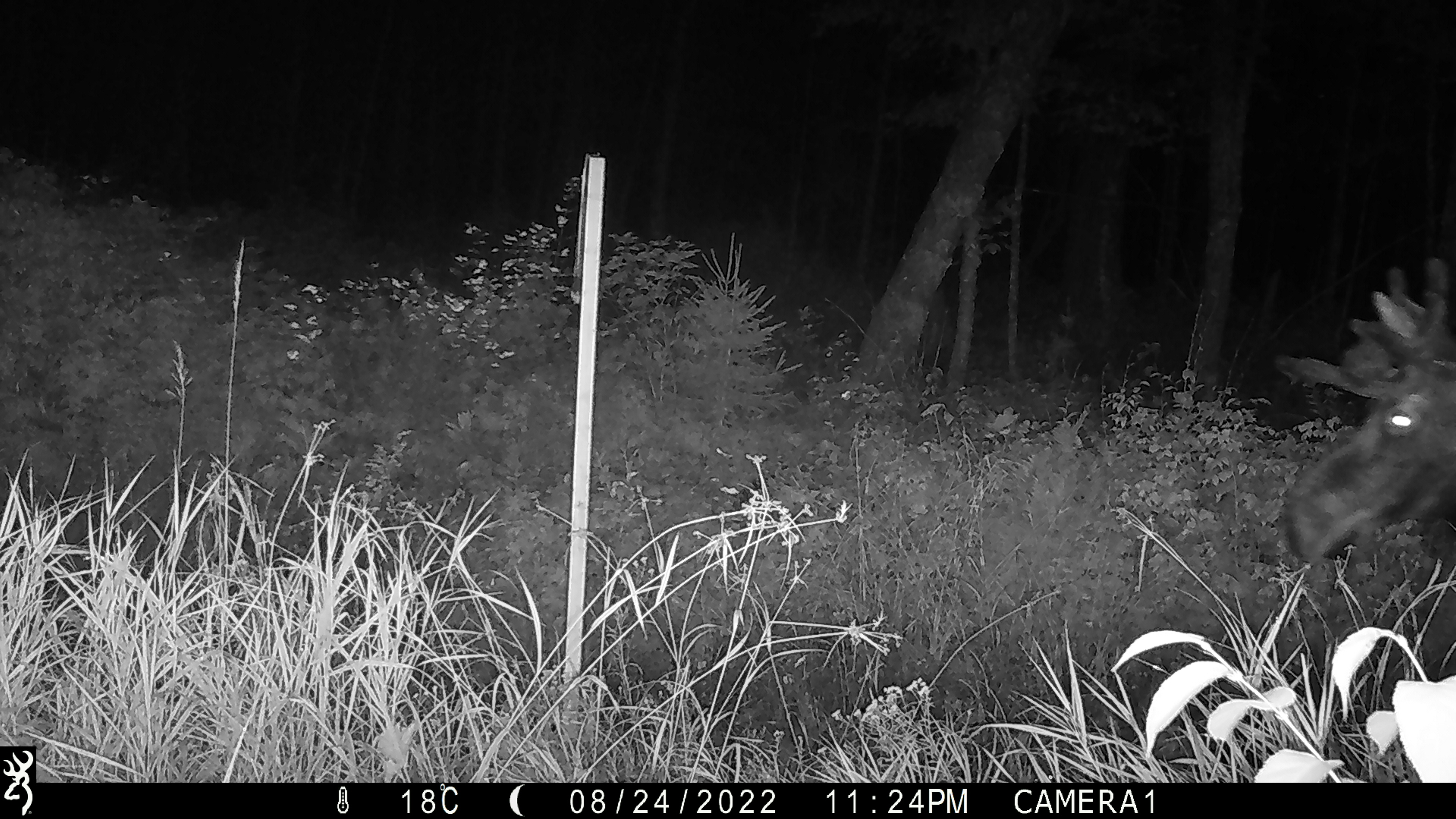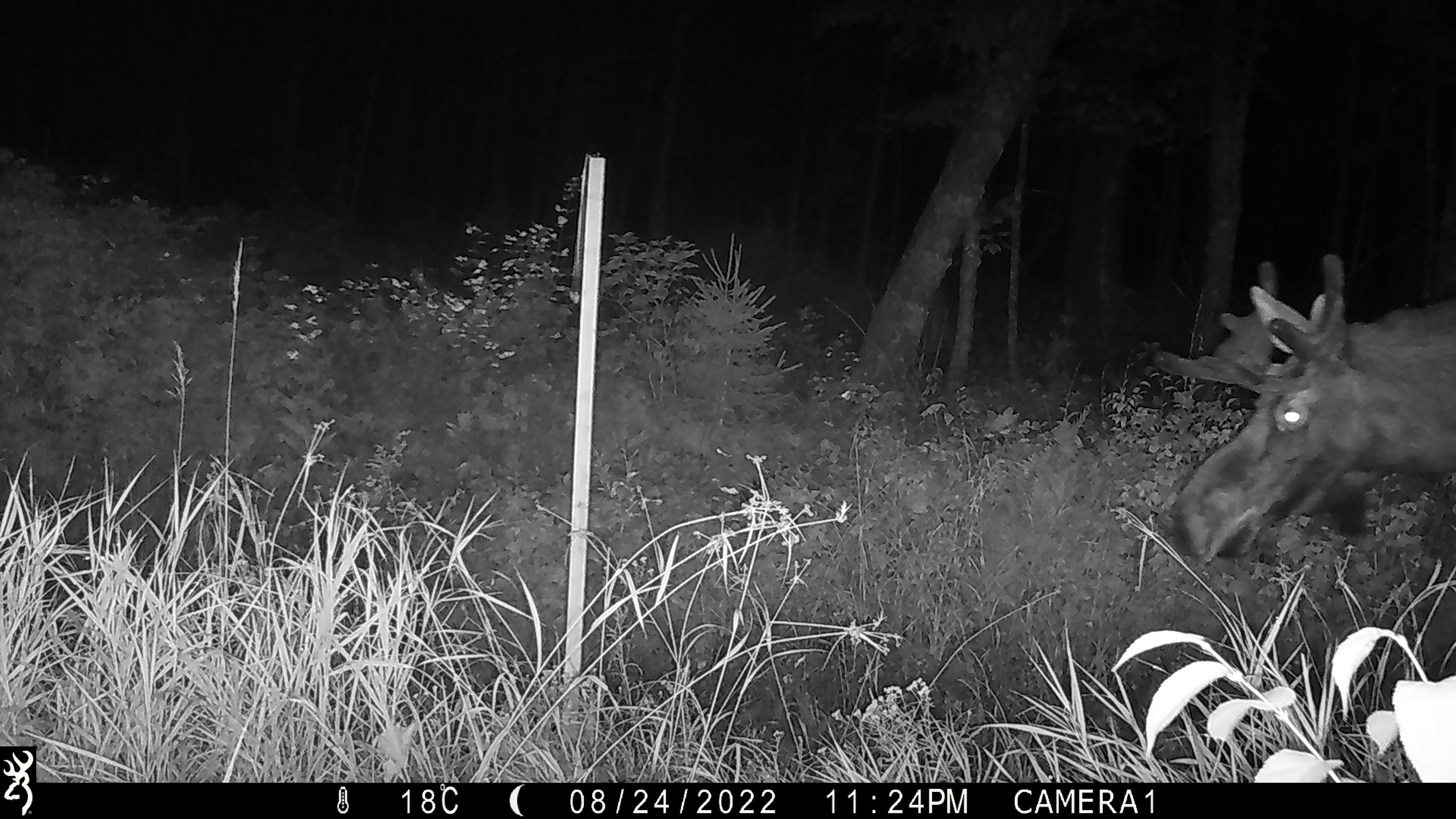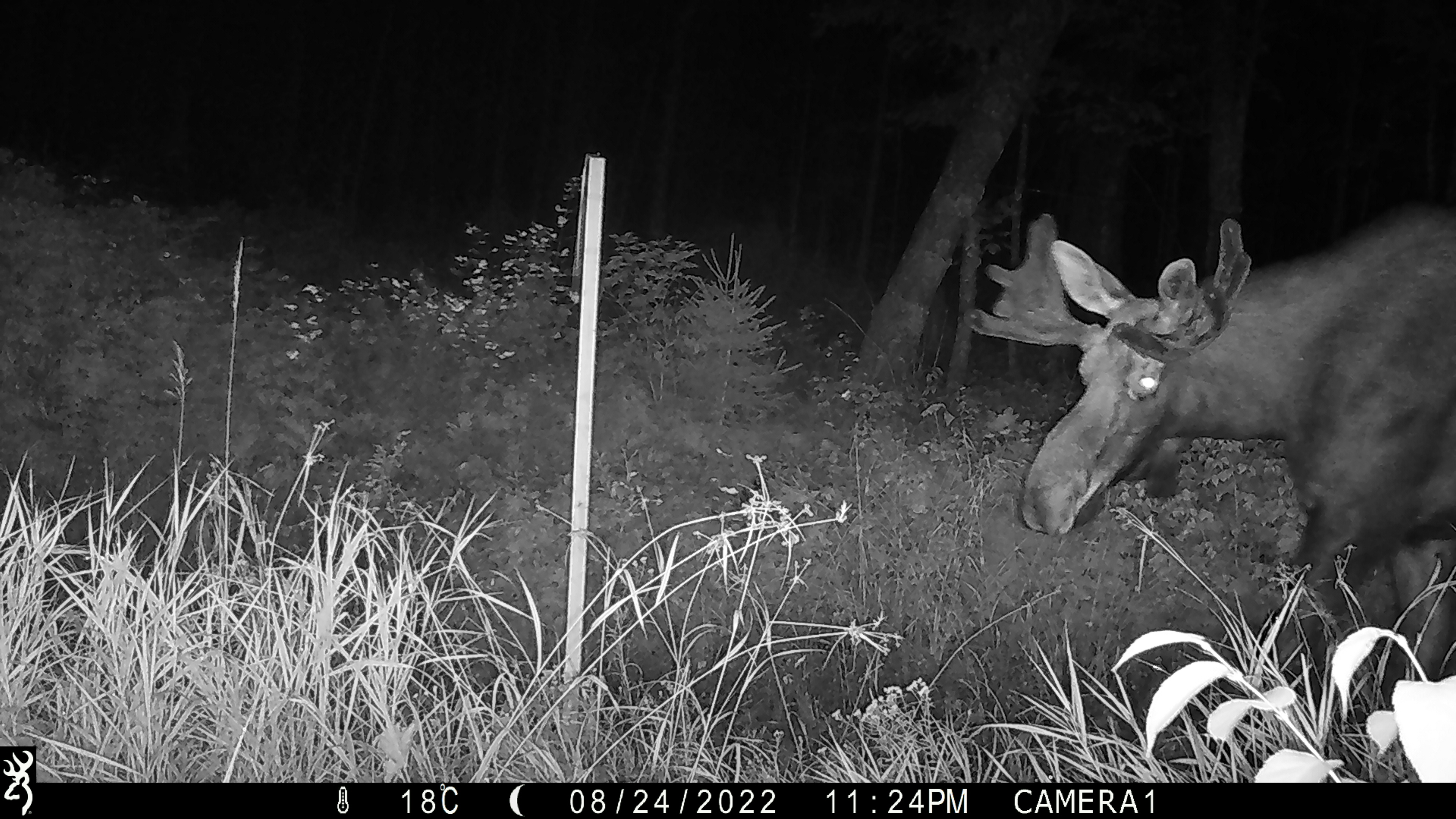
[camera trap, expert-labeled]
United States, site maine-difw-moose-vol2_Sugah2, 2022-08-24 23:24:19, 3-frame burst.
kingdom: Animalia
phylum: Chordata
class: Mammalia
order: Artiodactyla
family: Cervidae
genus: Alces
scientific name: Alces alces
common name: moose